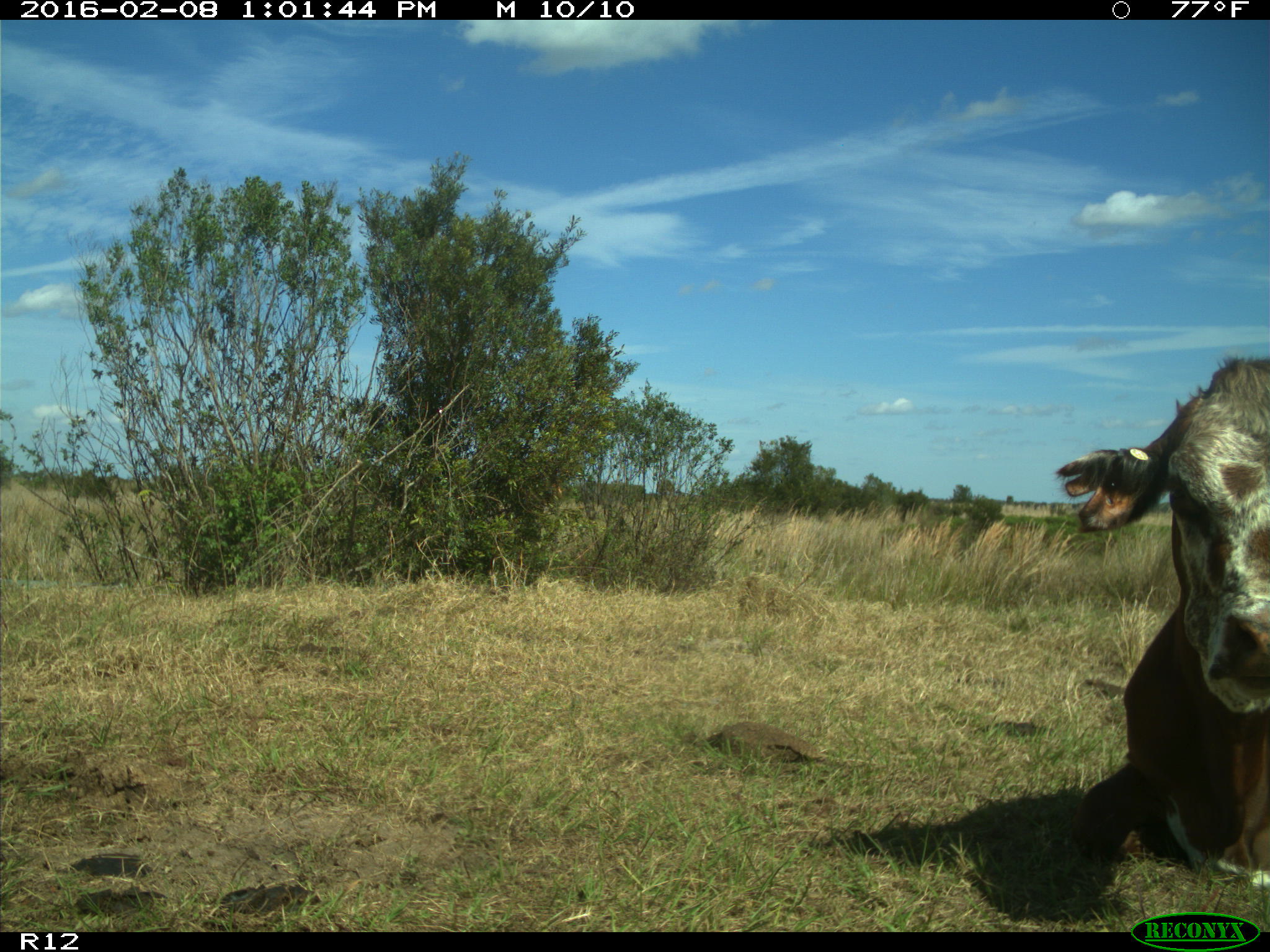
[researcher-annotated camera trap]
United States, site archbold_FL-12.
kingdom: Animalia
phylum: Chordata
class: Mammalia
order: Artiodactyla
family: Bovidae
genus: Bos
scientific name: Bos taurus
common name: domestic cow